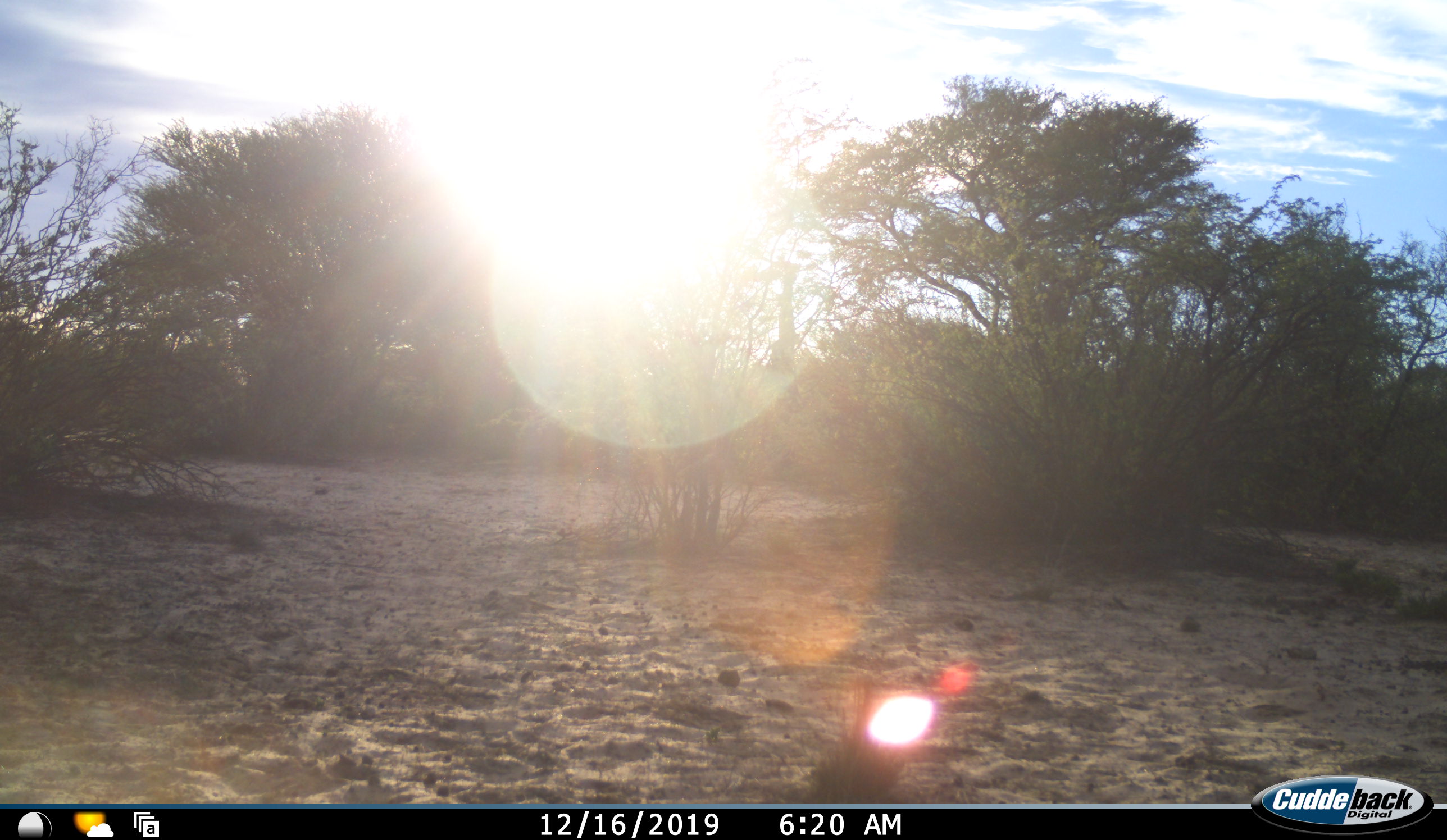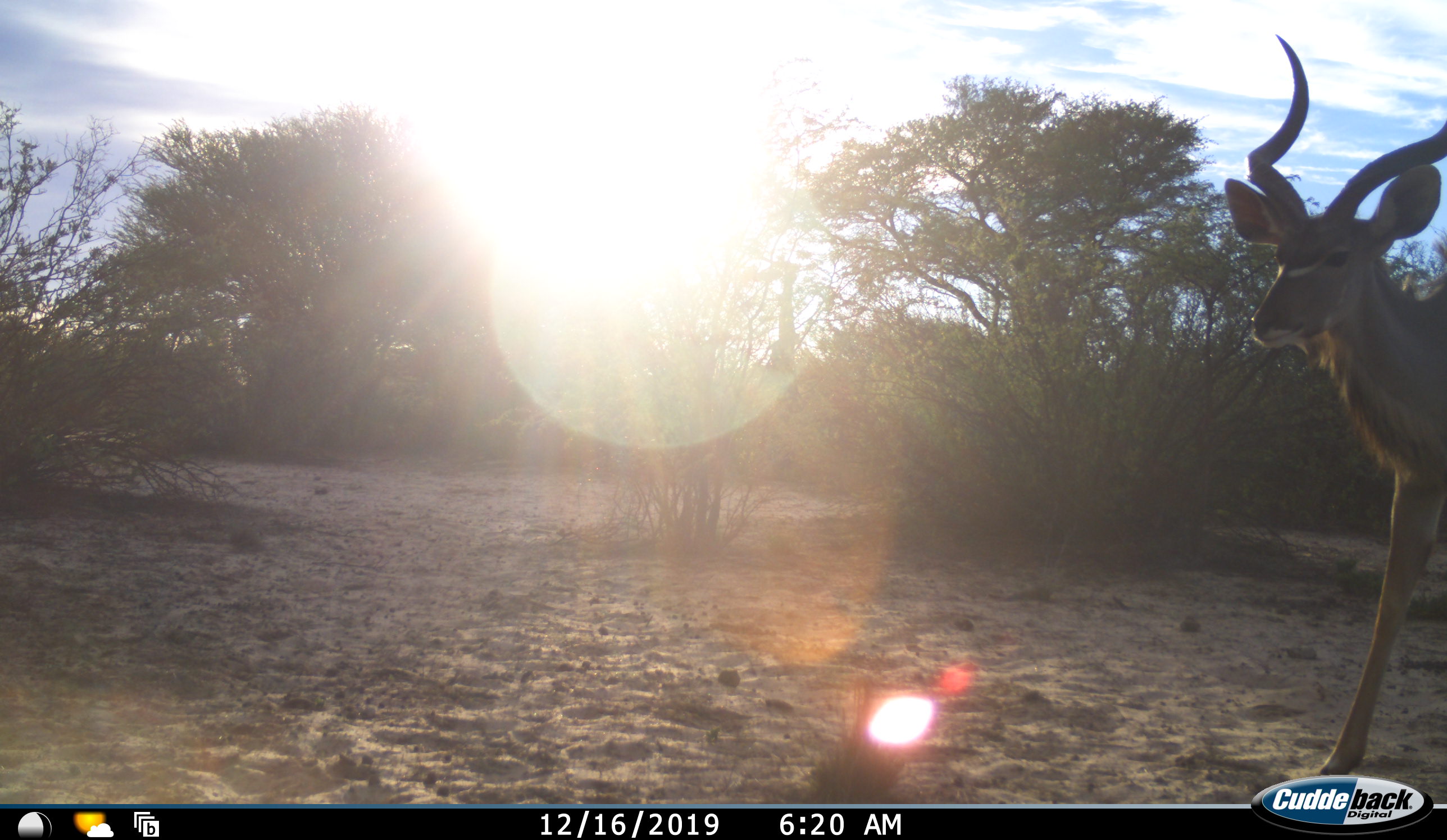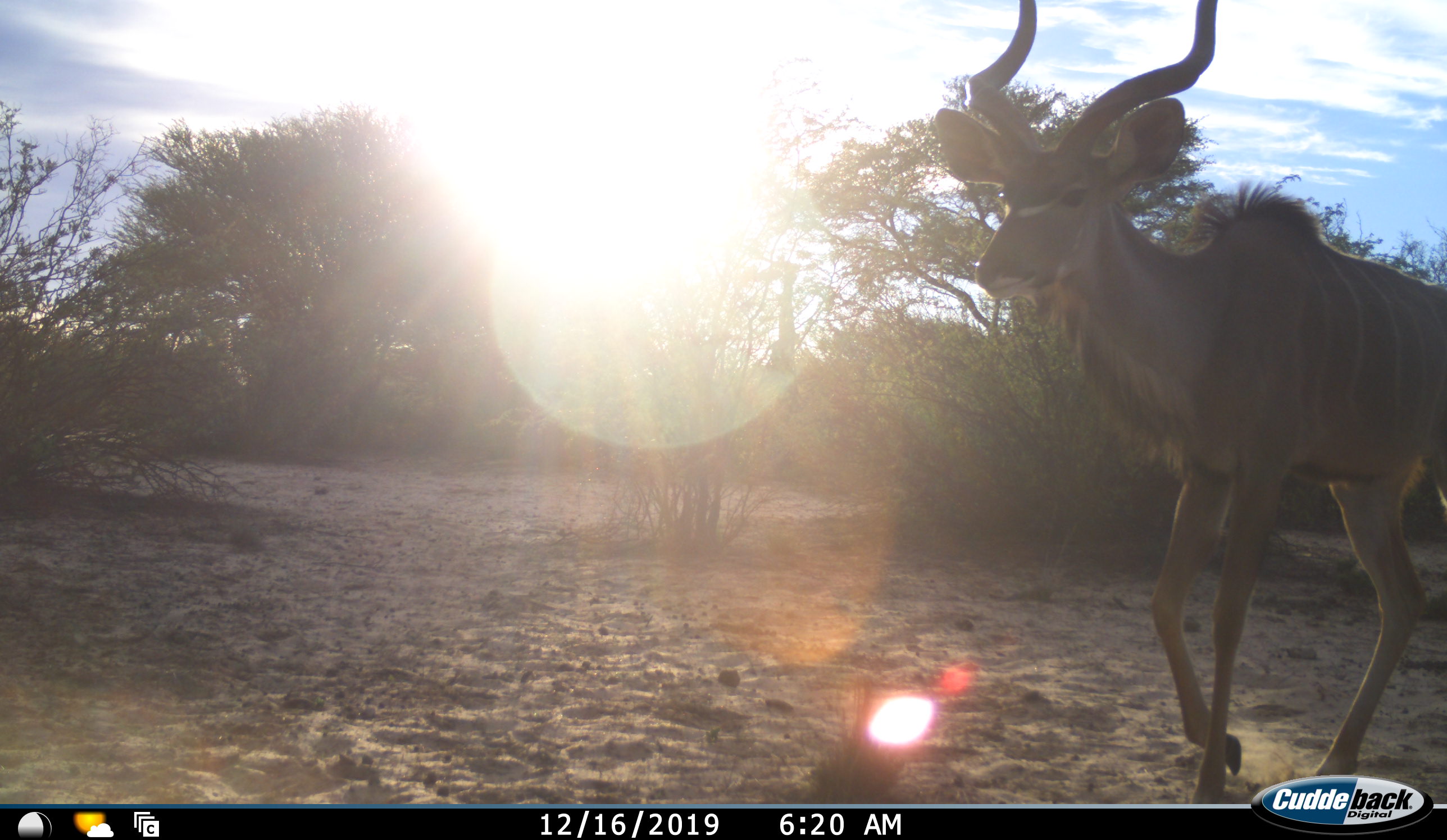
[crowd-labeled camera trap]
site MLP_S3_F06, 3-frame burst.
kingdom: Animalia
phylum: Chordata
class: Mammalia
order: Artiodactyla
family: Bovidae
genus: Tragelaphus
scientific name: Tragelaphus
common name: kudu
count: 1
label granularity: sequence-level